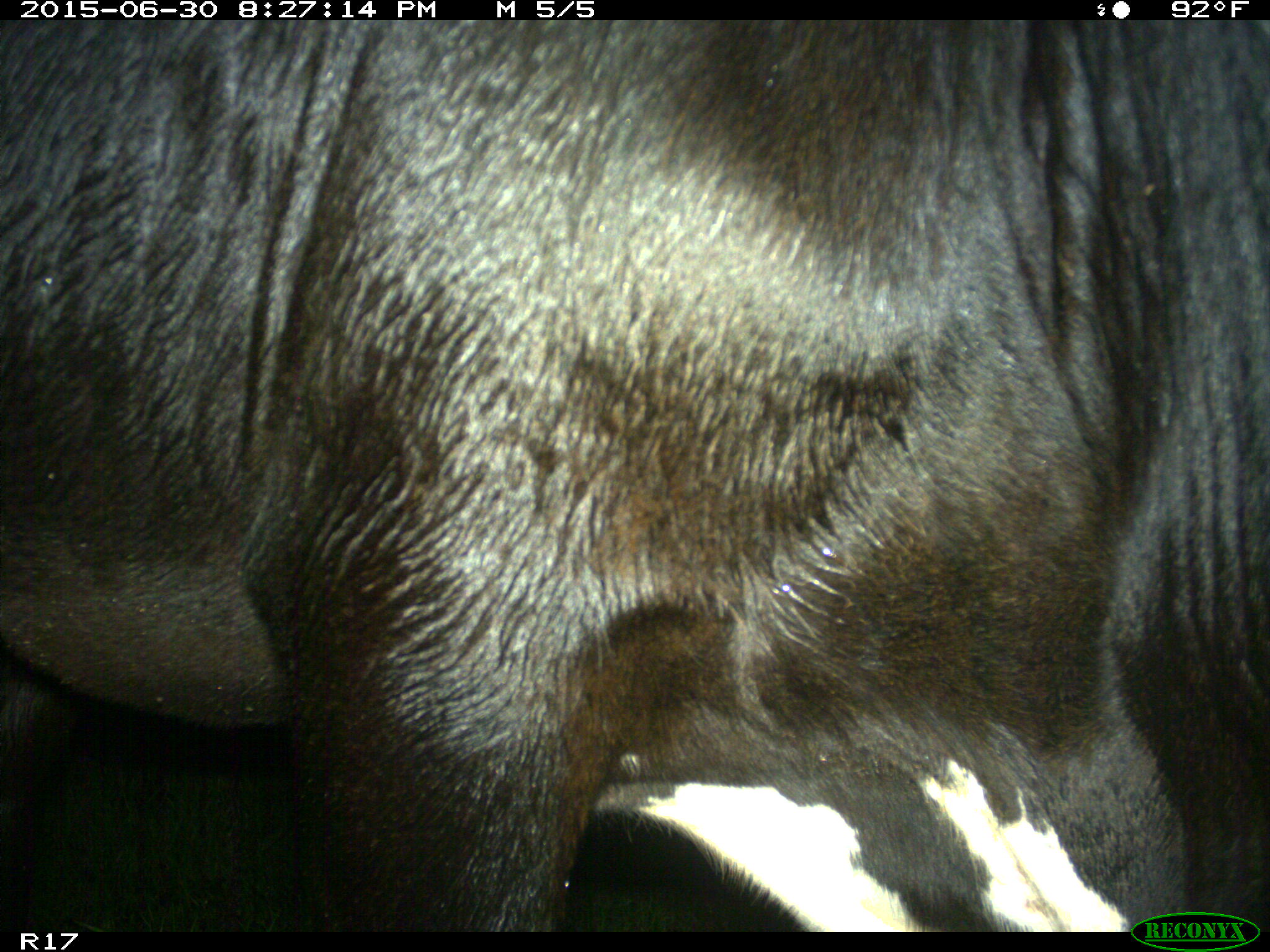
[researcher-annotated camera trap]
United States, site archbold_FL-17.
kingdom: Animalia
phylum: Chordata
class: Mammalia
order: Artiodactyla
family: Bovidae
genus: Bos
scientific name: Bos taurus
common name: domestic cow